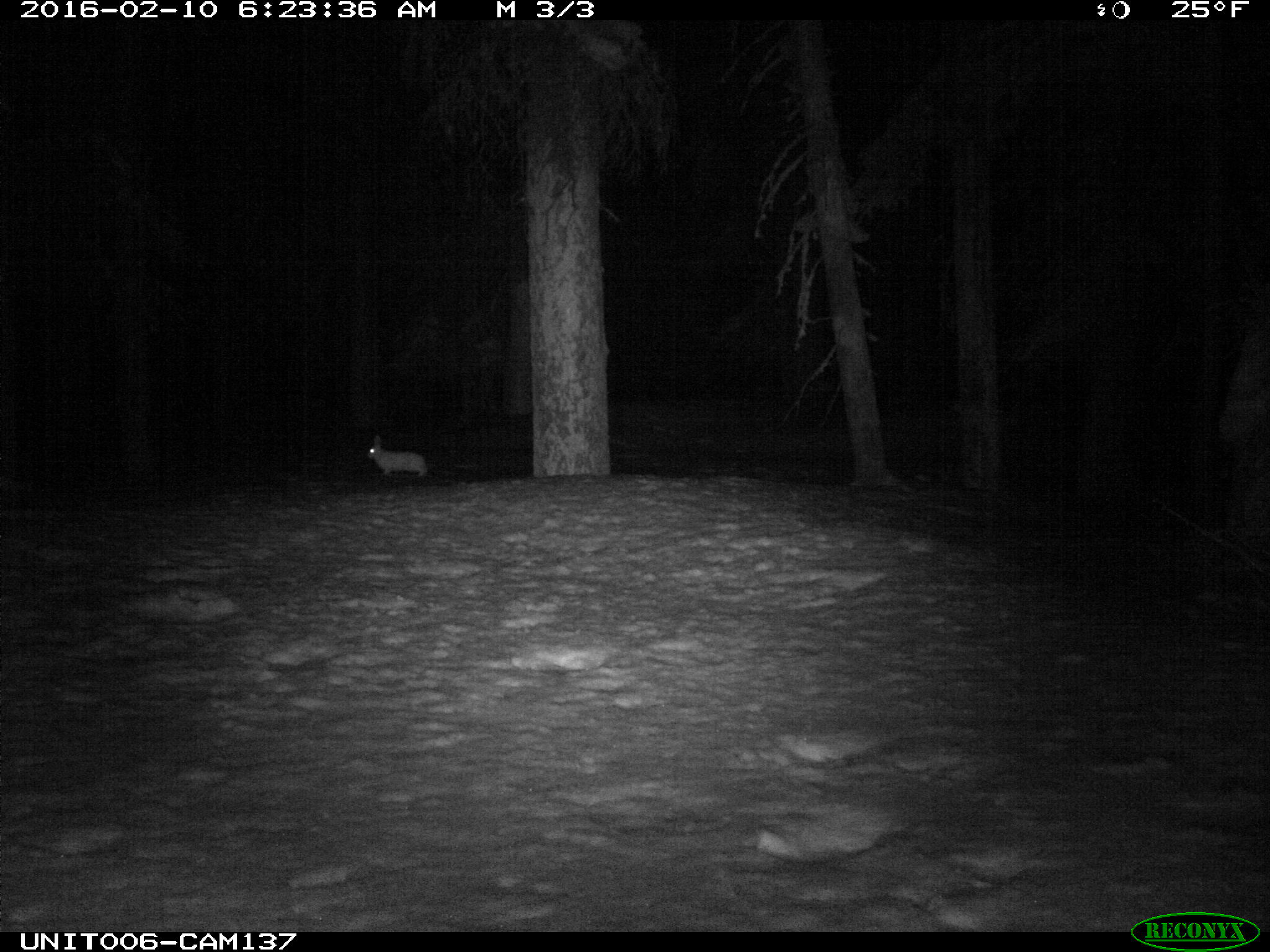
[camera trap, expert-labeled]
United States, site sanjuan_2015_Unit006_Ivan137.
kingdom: Animalia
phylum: Chordata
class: Mammalia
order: Lagomorpha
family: Leporidae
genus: Lepus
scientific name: Lepus americanus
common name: snowshoe hare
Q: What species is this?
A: Lepus americanus (snowshoe hare).